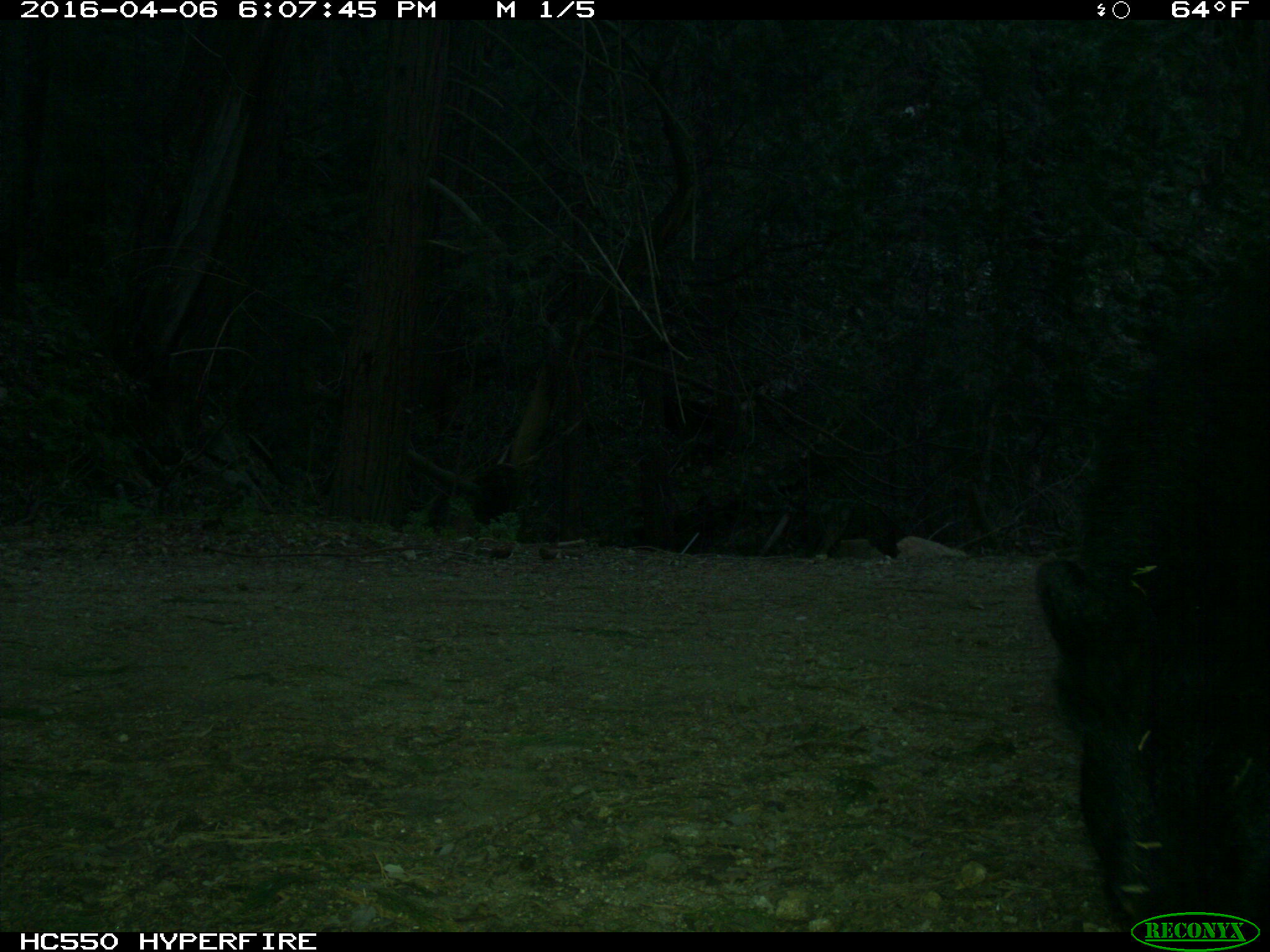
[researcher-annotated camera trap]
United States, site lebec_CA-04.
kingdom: Animalia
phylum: Chordata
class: Mammalia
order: Carnivora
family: Ursidae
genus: Ursus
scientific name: Ursus americanus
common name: american black bear